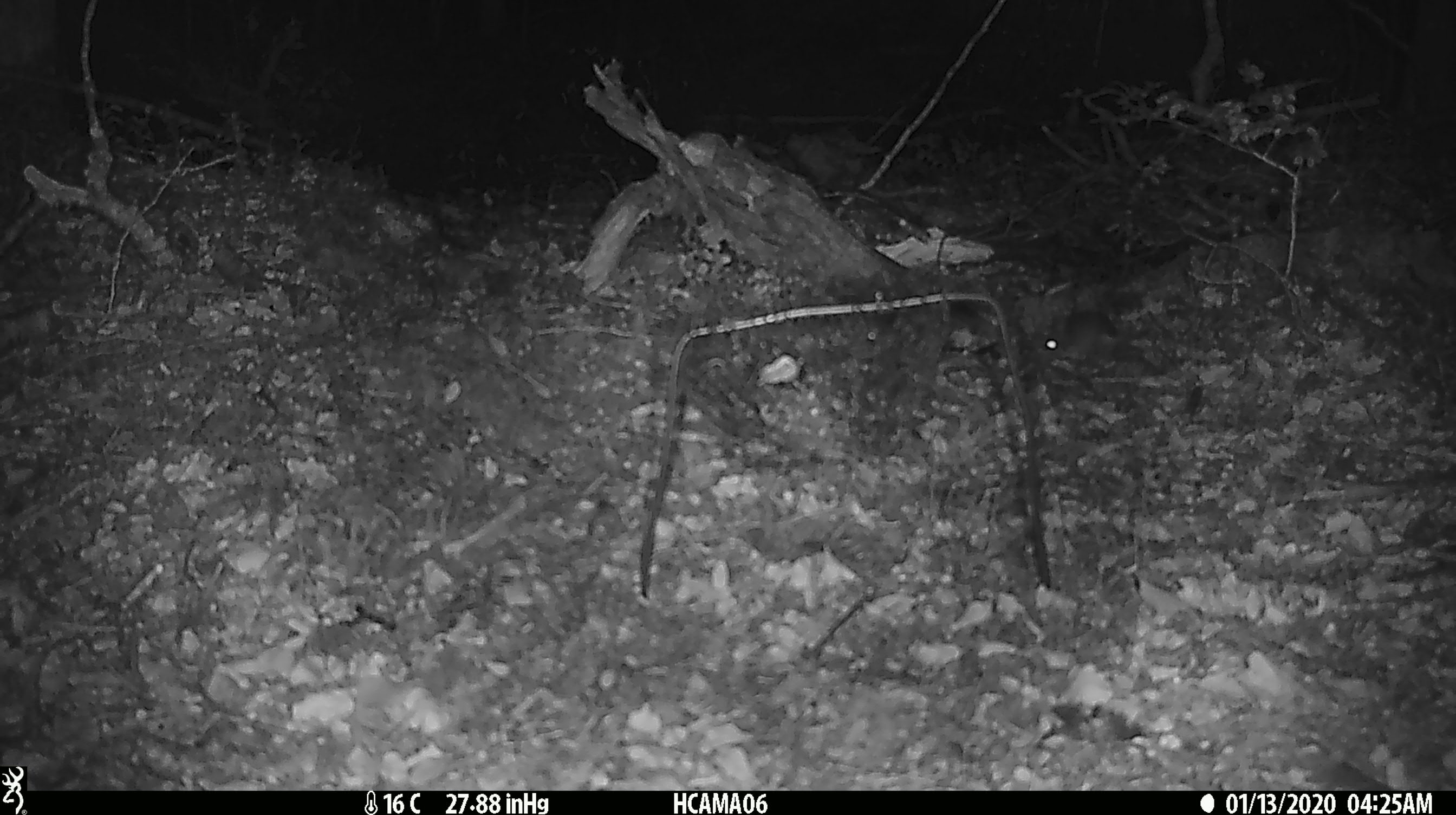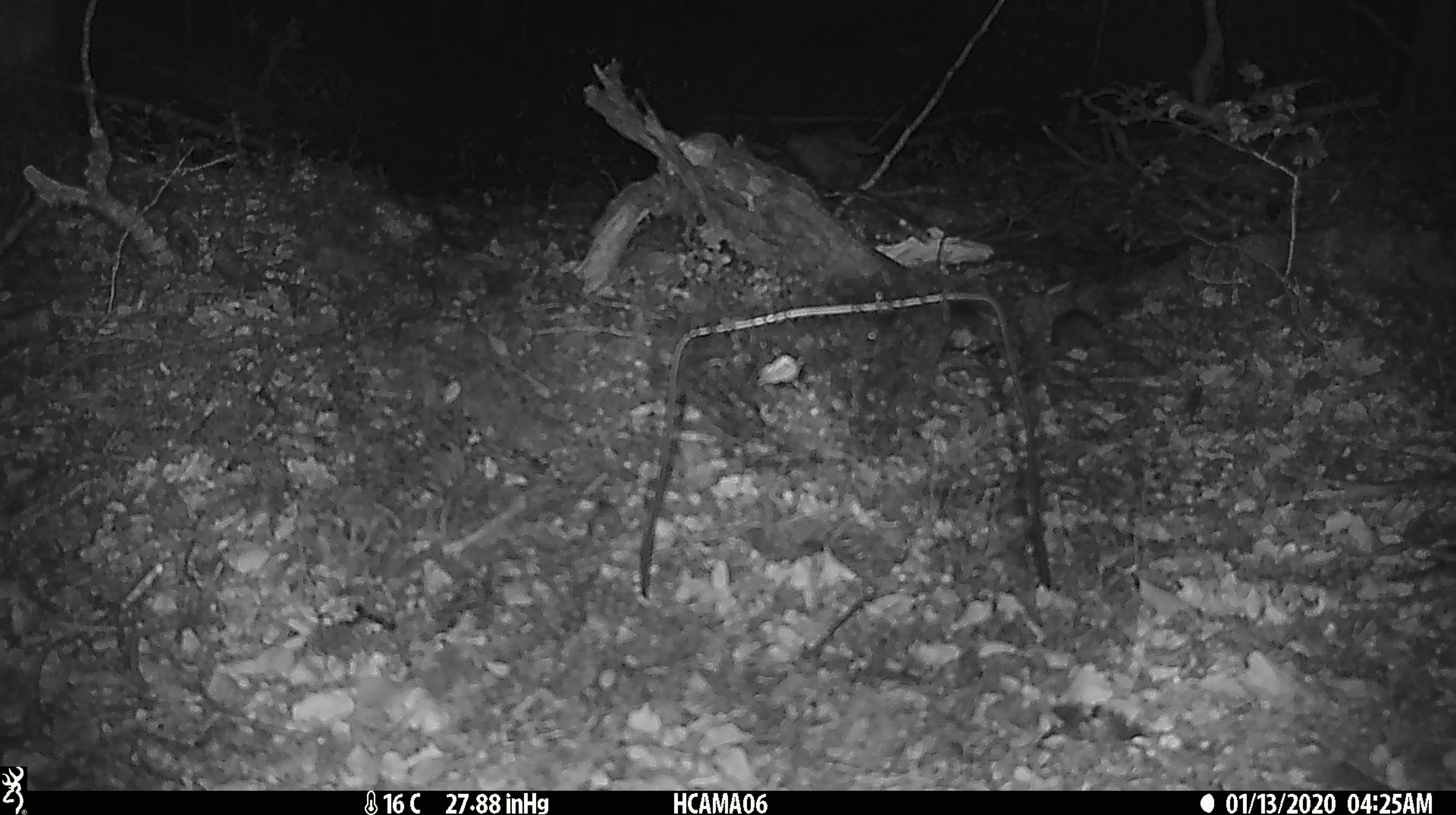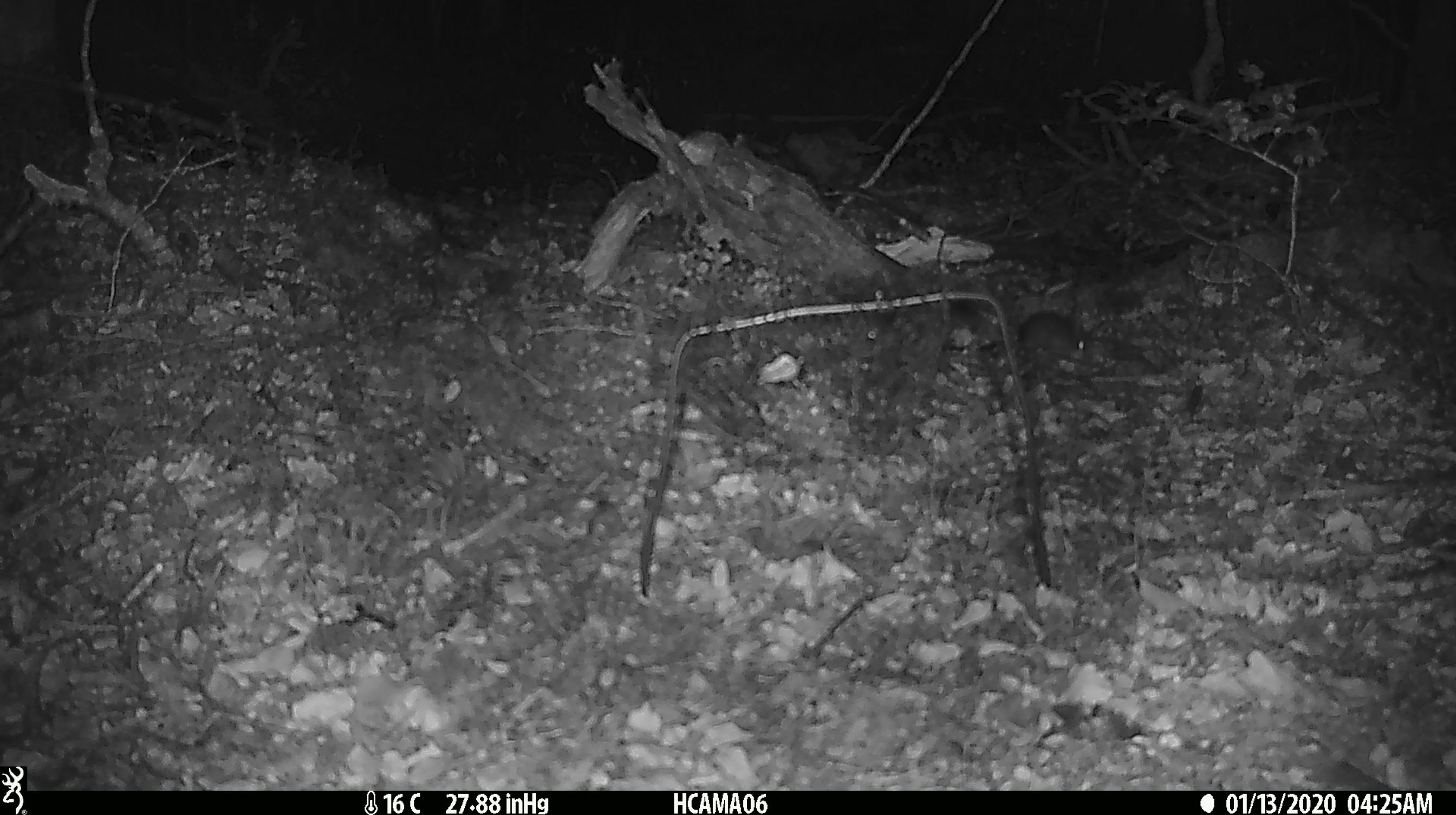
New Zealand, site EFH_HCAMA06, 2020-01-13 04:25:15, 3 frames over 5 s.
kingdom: Animalia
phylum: Chordata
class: Mammalia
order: Rodentia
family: Muridae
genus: Mus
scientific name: Mus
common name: mouse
Mouse (Mus).